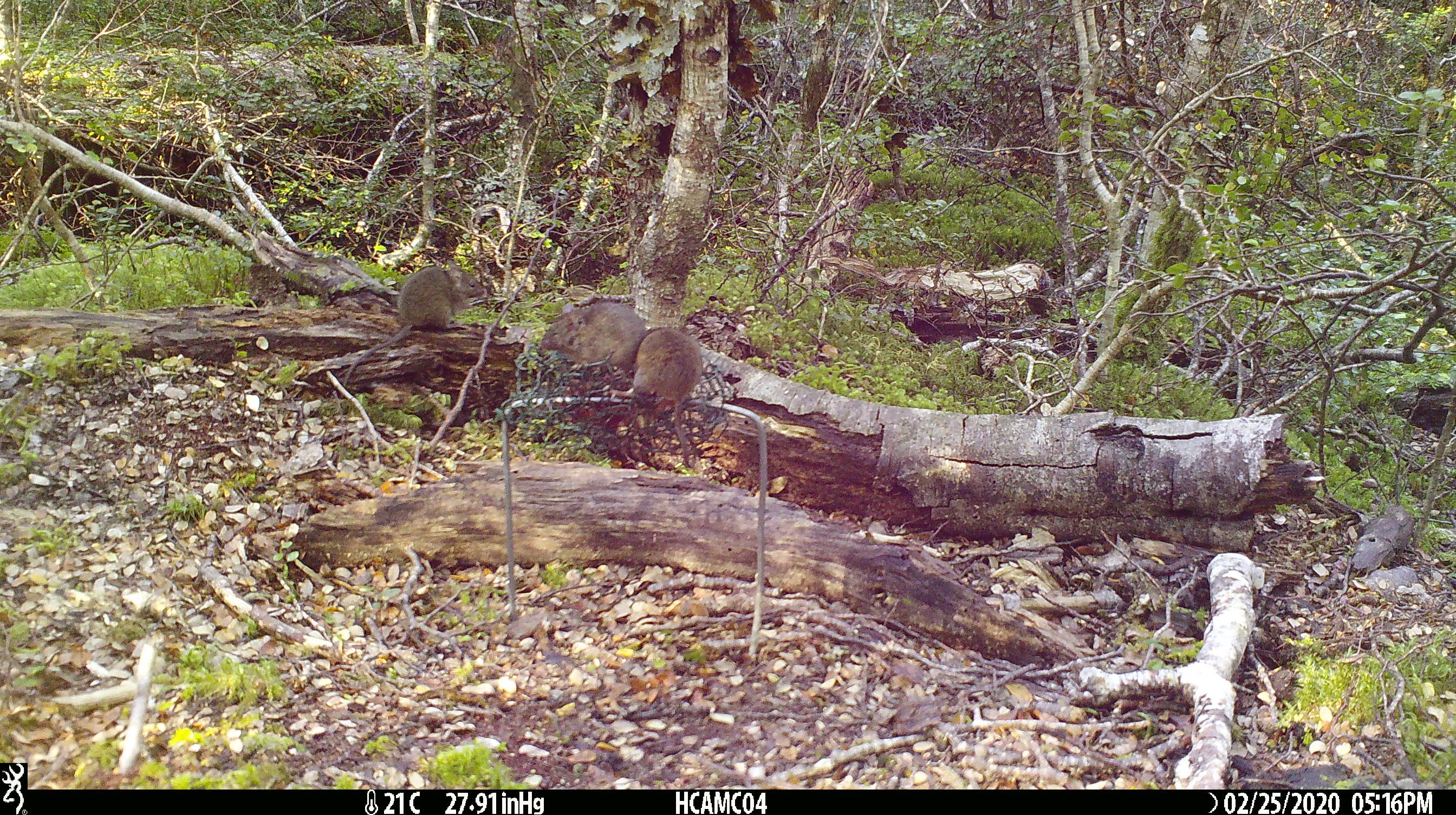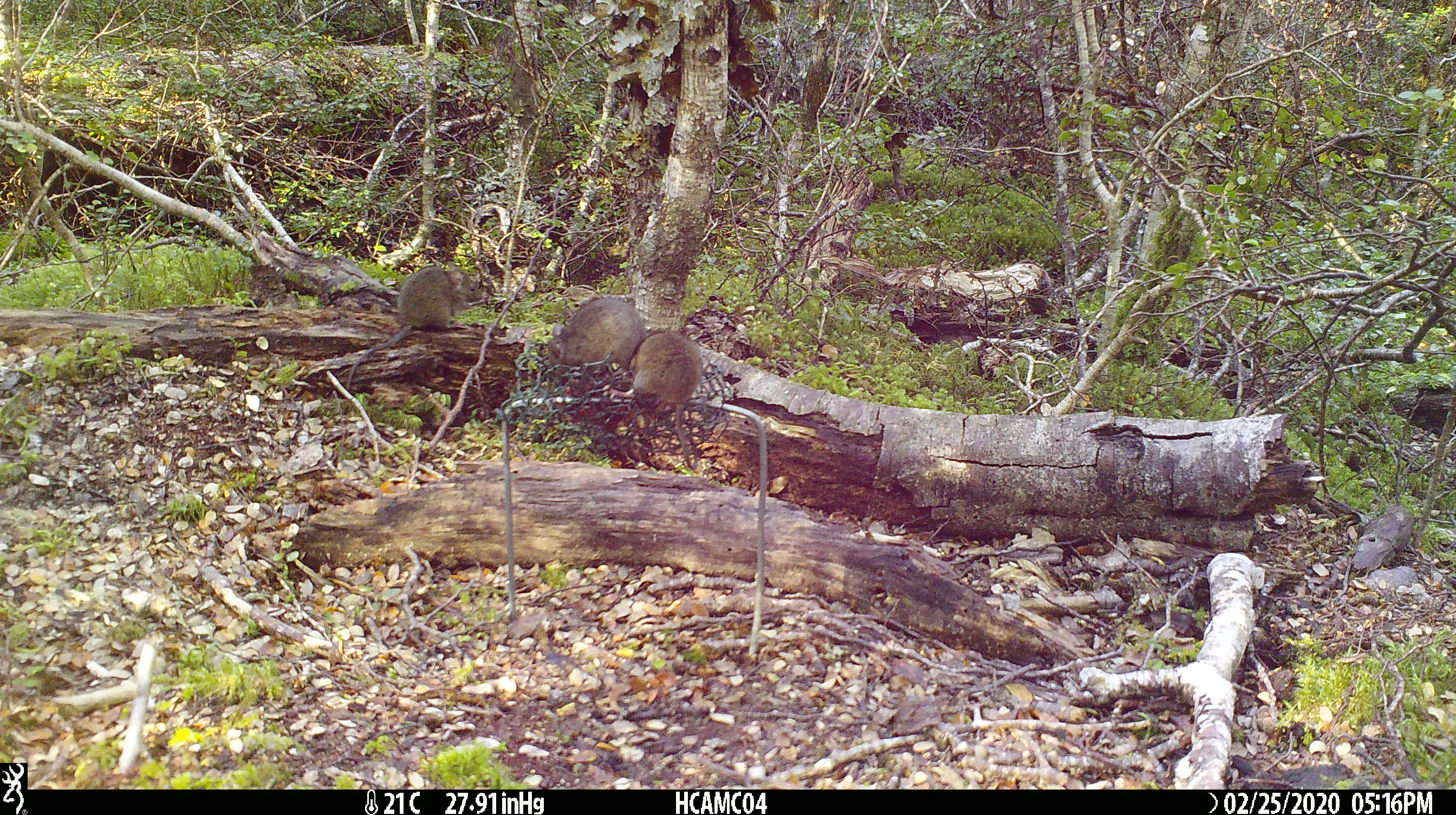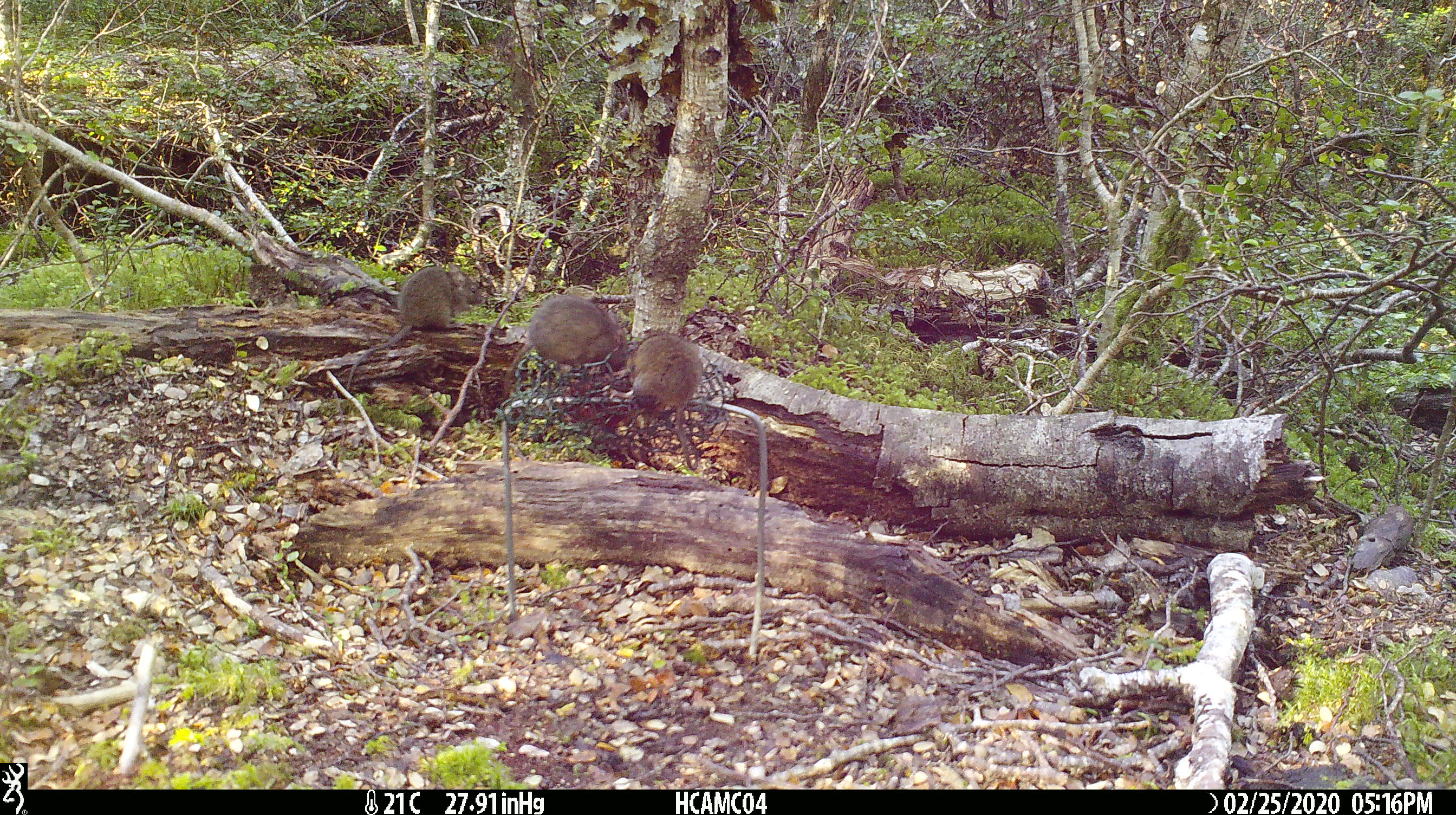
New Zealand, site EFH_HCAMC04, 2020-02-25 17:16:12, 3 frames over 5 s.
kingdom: Animalia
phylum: Chordata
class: Mammalia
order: Rodentia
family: Muridae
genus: Mus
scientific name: Mus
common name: mouse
Mouse (Mus).